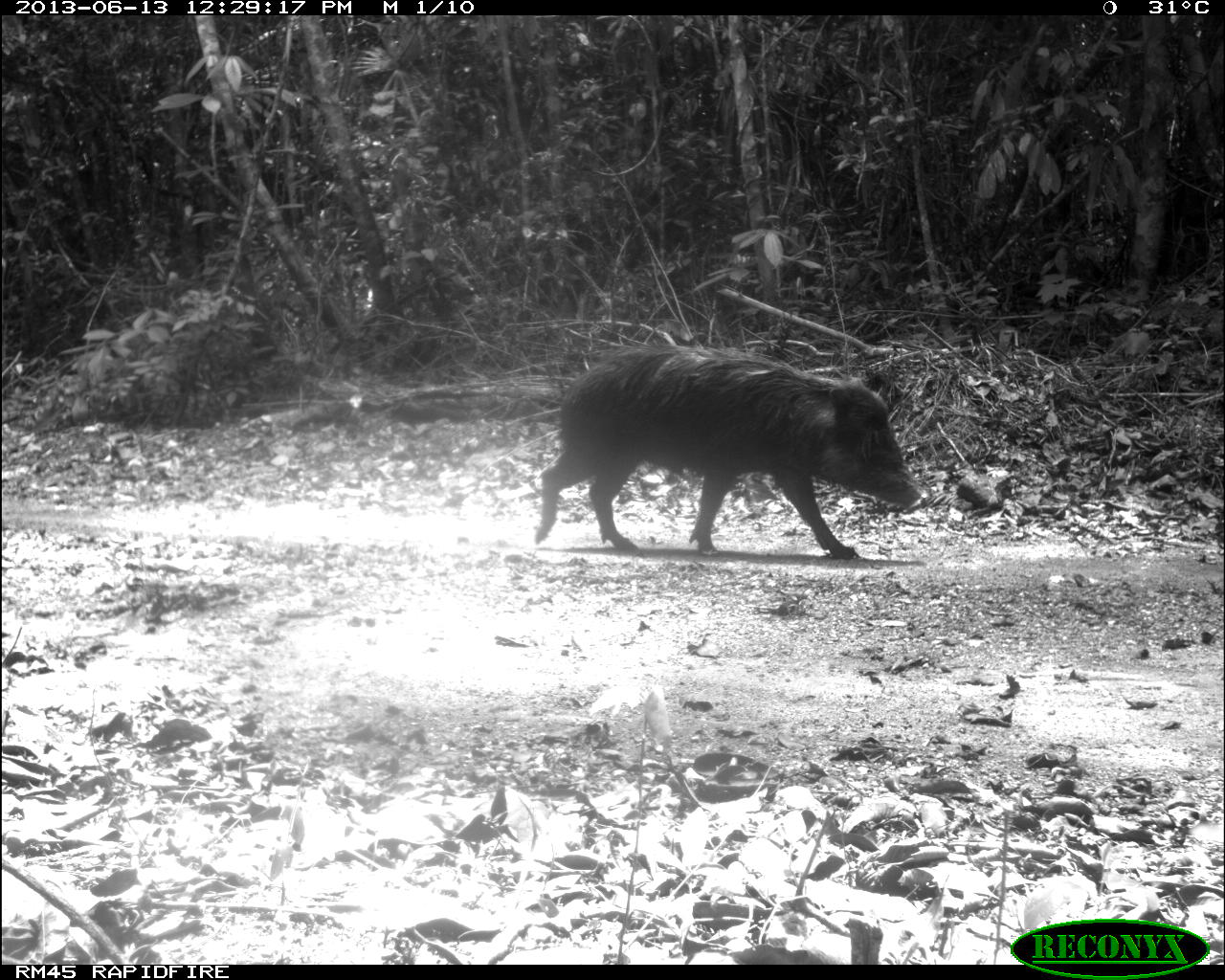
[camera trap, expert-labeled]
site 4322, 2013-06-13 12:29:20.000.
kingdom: Animalia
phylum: Chordata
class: Mammalia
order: Artiodactyla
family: Tayassuidae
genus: Tayassu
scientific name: Tayassu pecari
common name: white-lipped peccary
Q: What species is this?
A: Tayassu pecari (white-lipped peccary).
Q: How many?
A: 3.